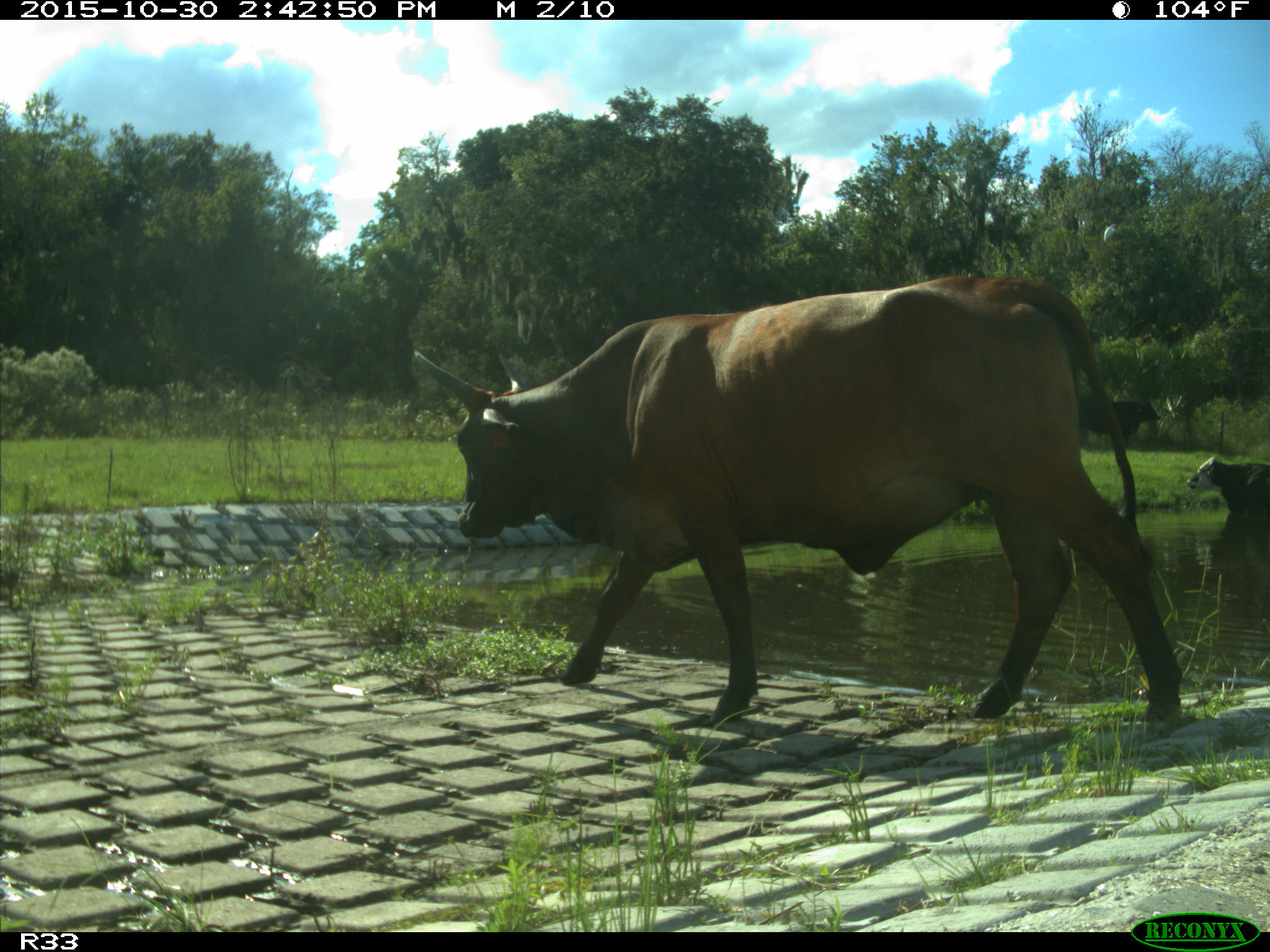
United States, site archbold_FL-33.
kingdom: Animalia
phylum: Chordata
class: Mammalia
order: Artiodactyla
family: Bovidae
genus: Bos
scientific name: Bos taurus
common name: domestic cow